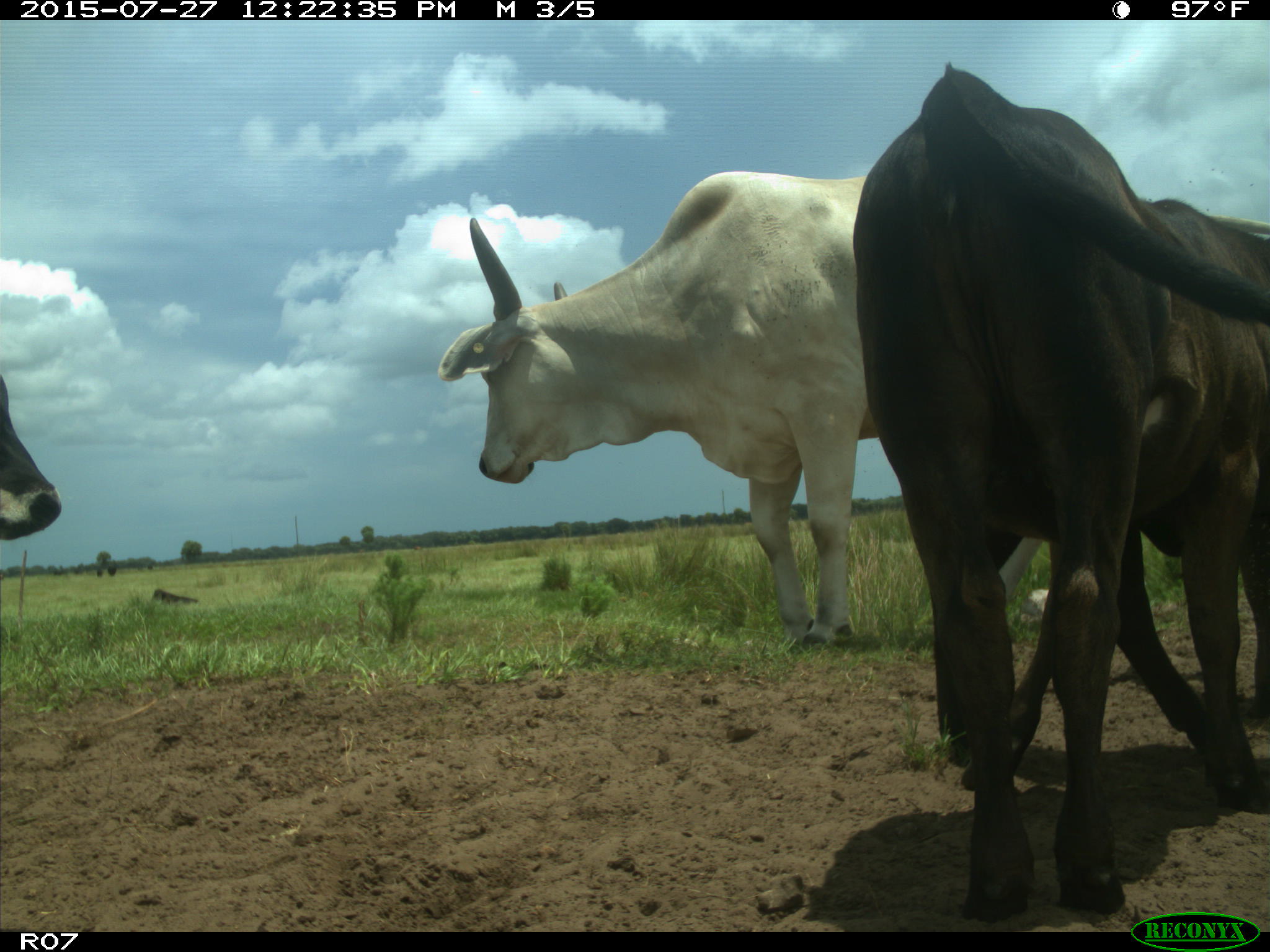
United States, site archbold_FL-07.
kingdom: Animalia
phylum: Chordata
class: Mammalia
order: Artiodactyla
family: Bovidae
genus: Bos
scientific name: Bos taurus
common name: domestic cow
Bos taurus (domestic cow).